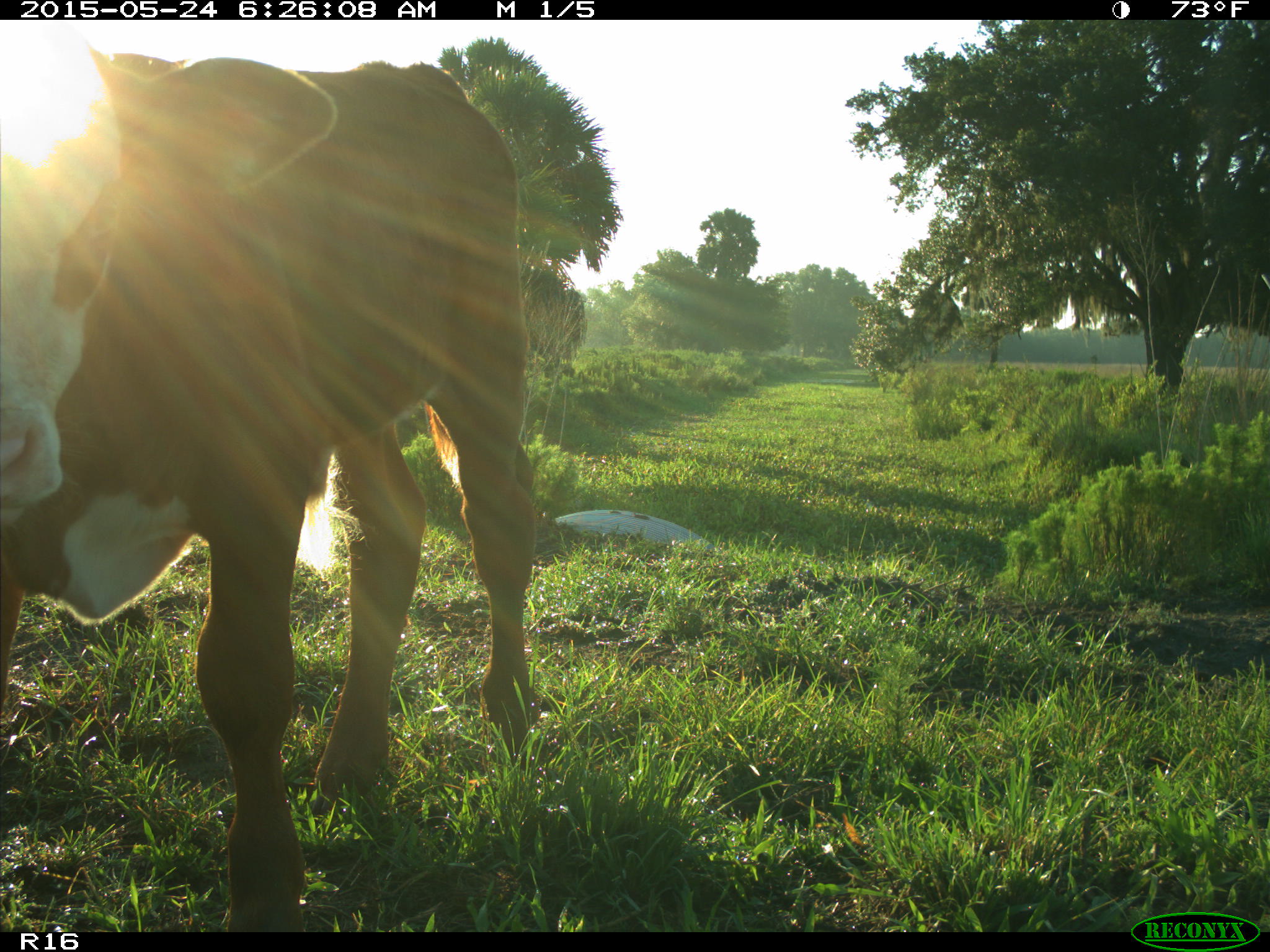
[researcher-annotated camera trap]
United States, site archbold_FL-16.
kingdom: Animalia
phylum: Chordata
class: Mammalia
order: Artiodactyla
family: Bovidae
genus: Bos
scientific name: Bos taurus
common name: domestic cow